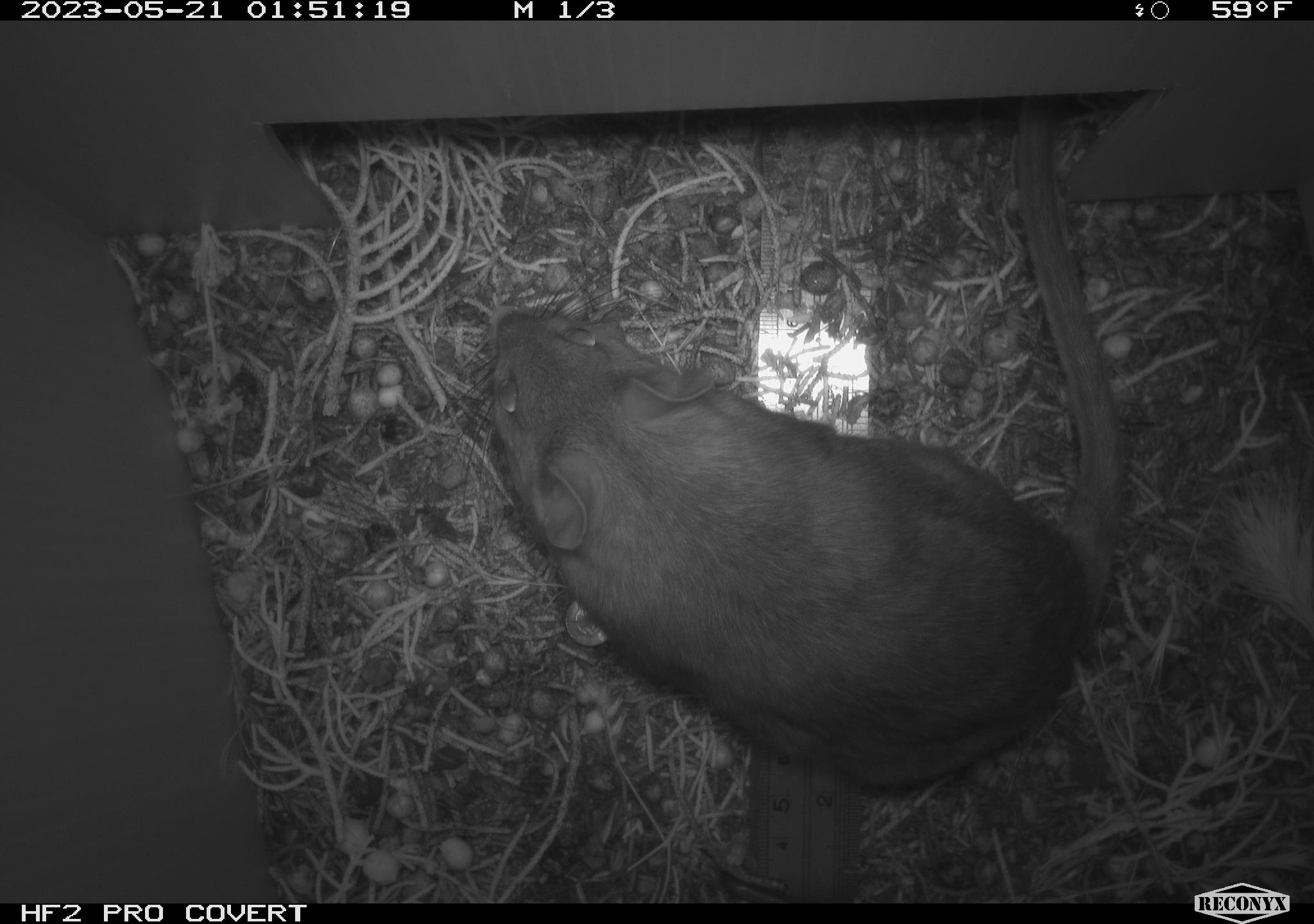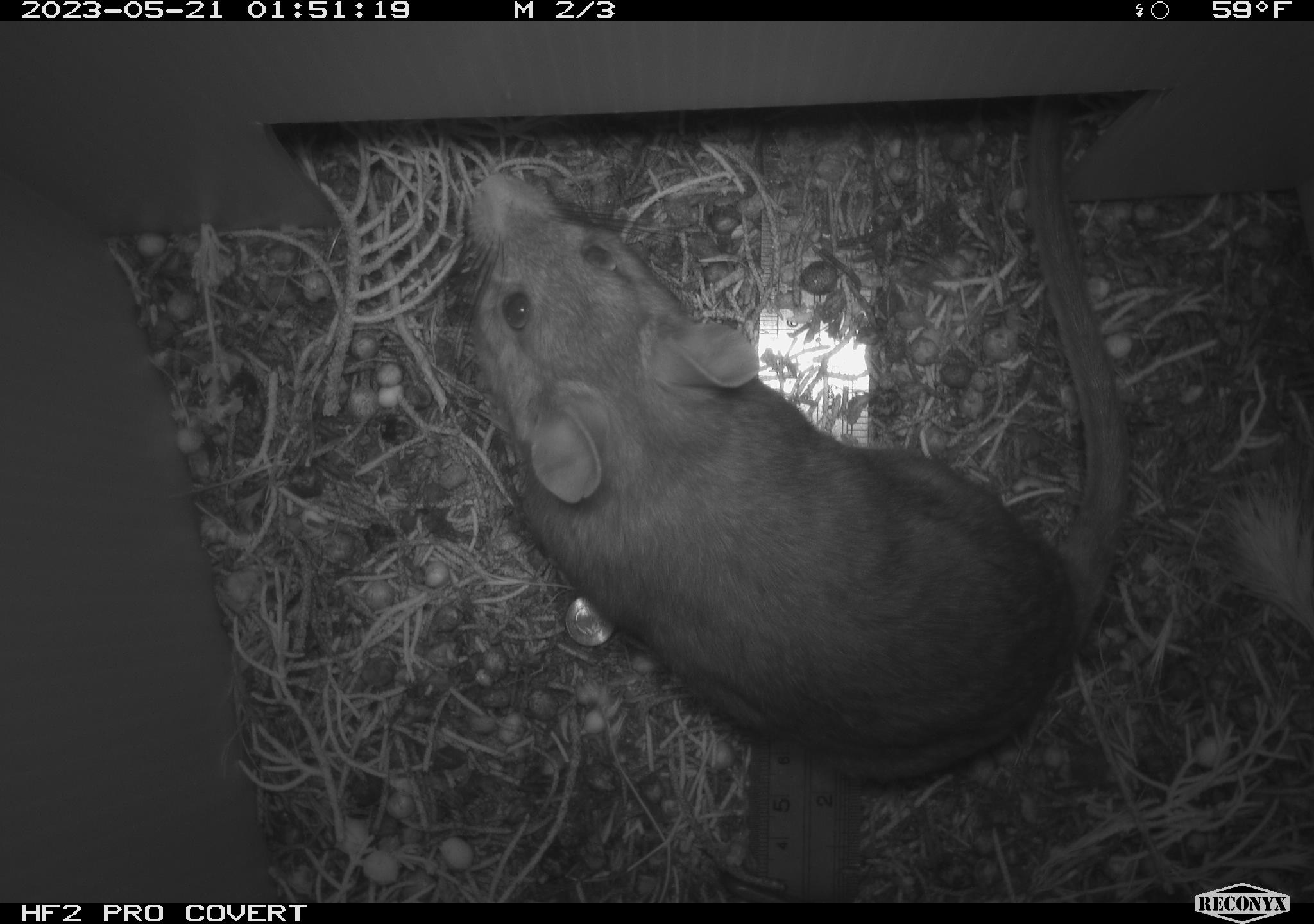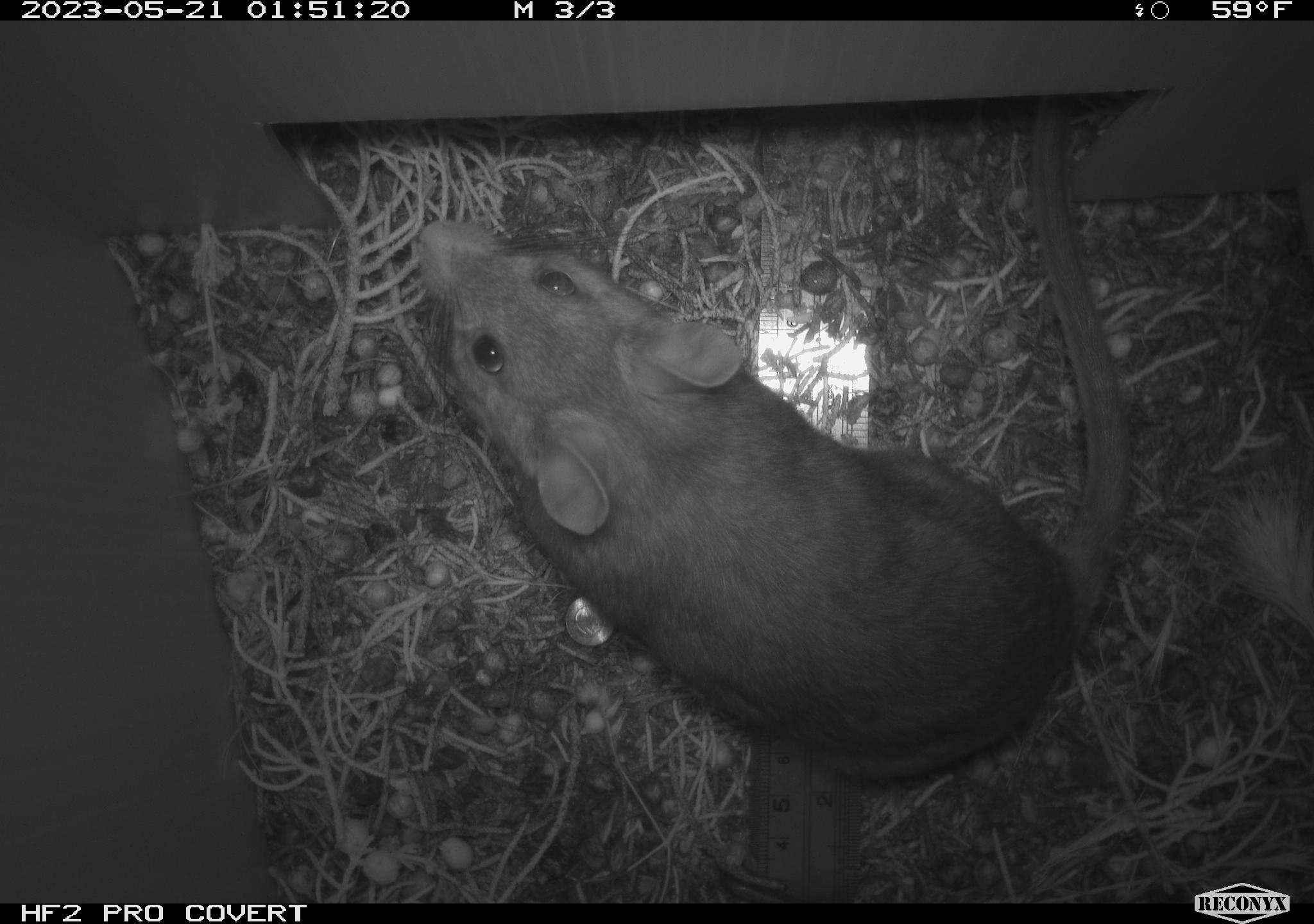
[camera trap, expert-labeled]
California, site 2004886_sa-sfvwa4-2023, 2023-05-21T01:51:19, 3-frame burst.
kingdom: Animalia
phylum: Chordata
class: Mammalia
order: Rodentia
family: Cricetidae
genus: Neotoma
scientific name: Neotoma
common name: pack rat or woodrat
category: neotoma species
Neotoma species (pack rat or woodrat) (Neotoma).